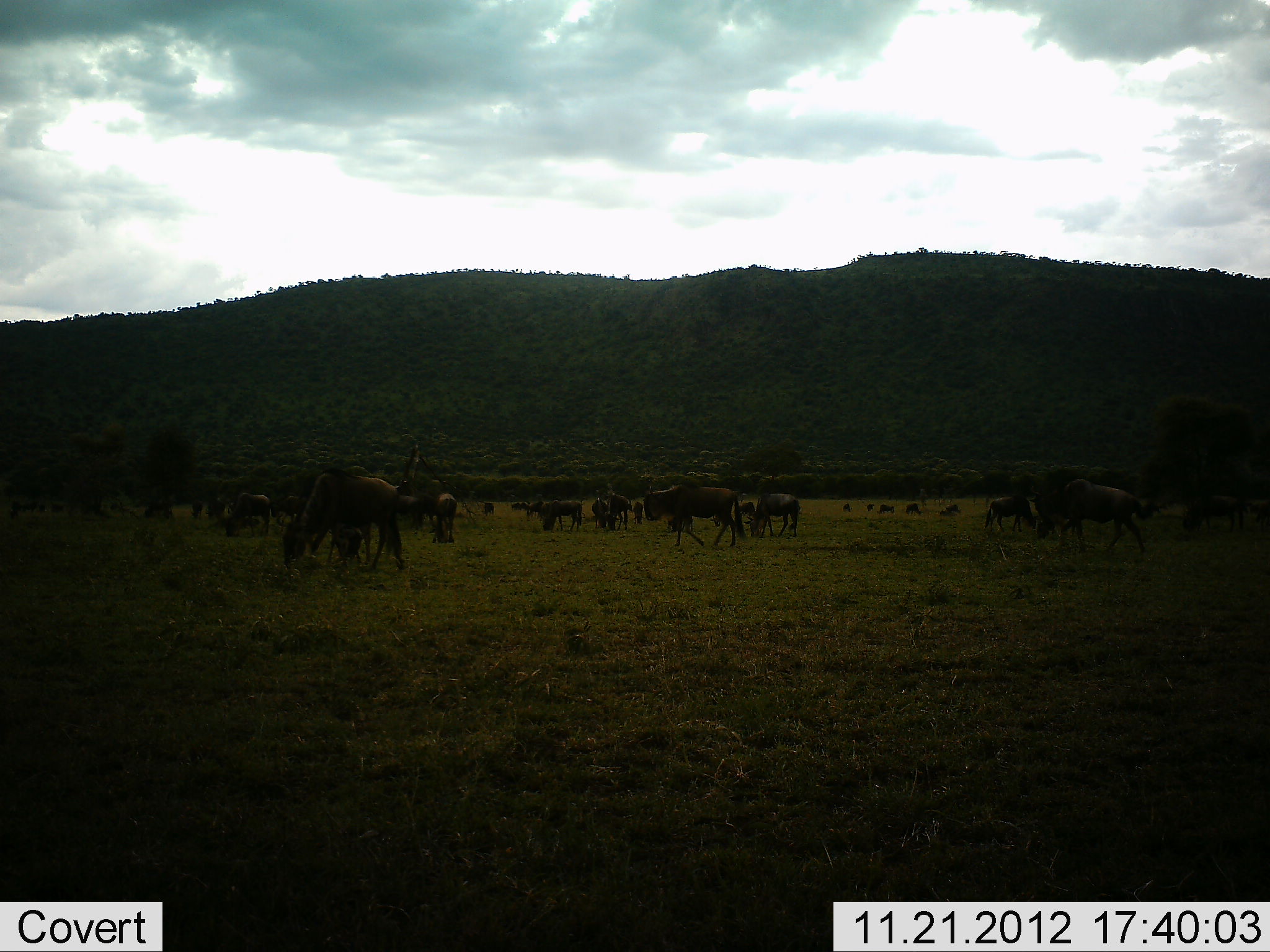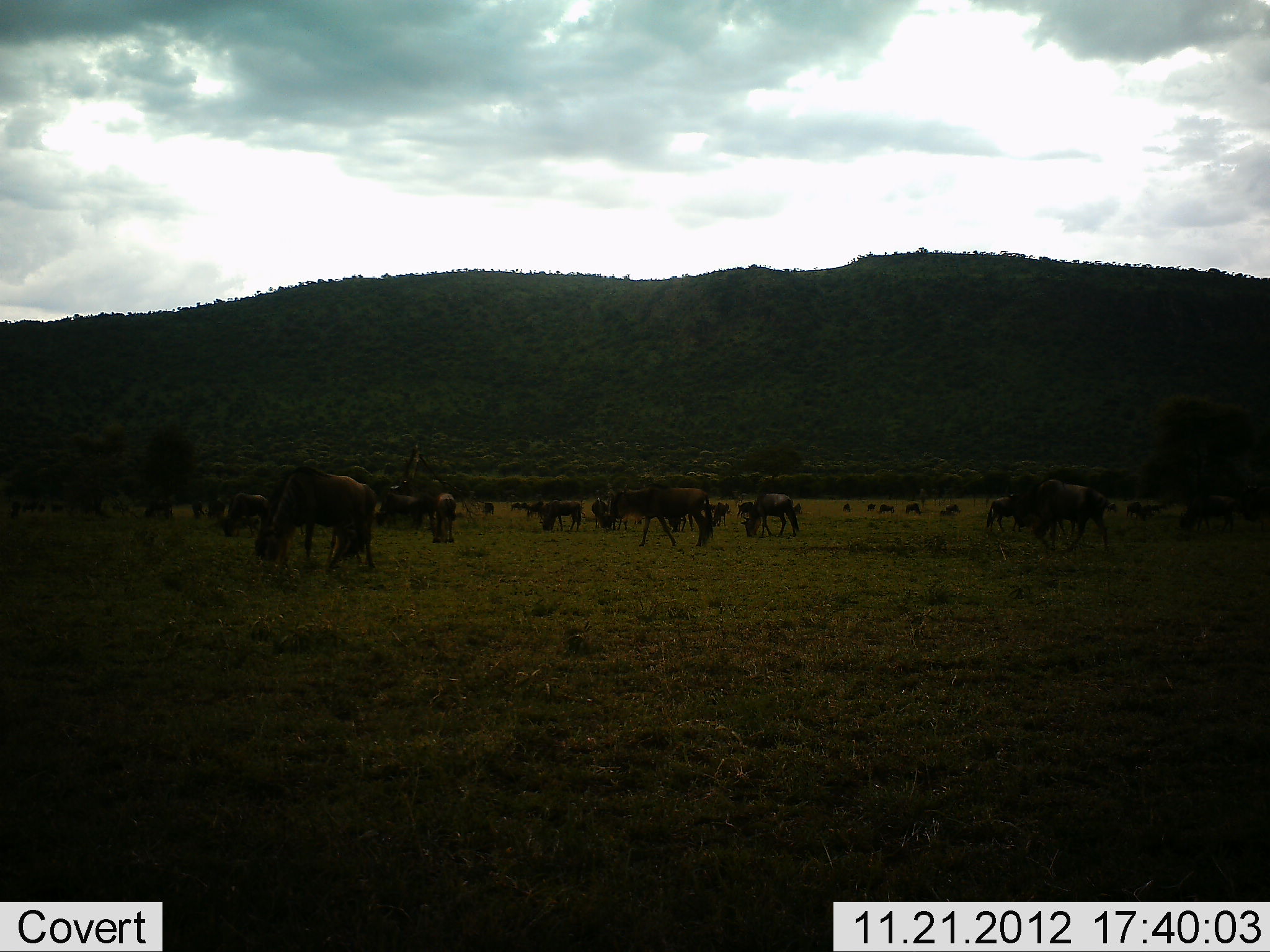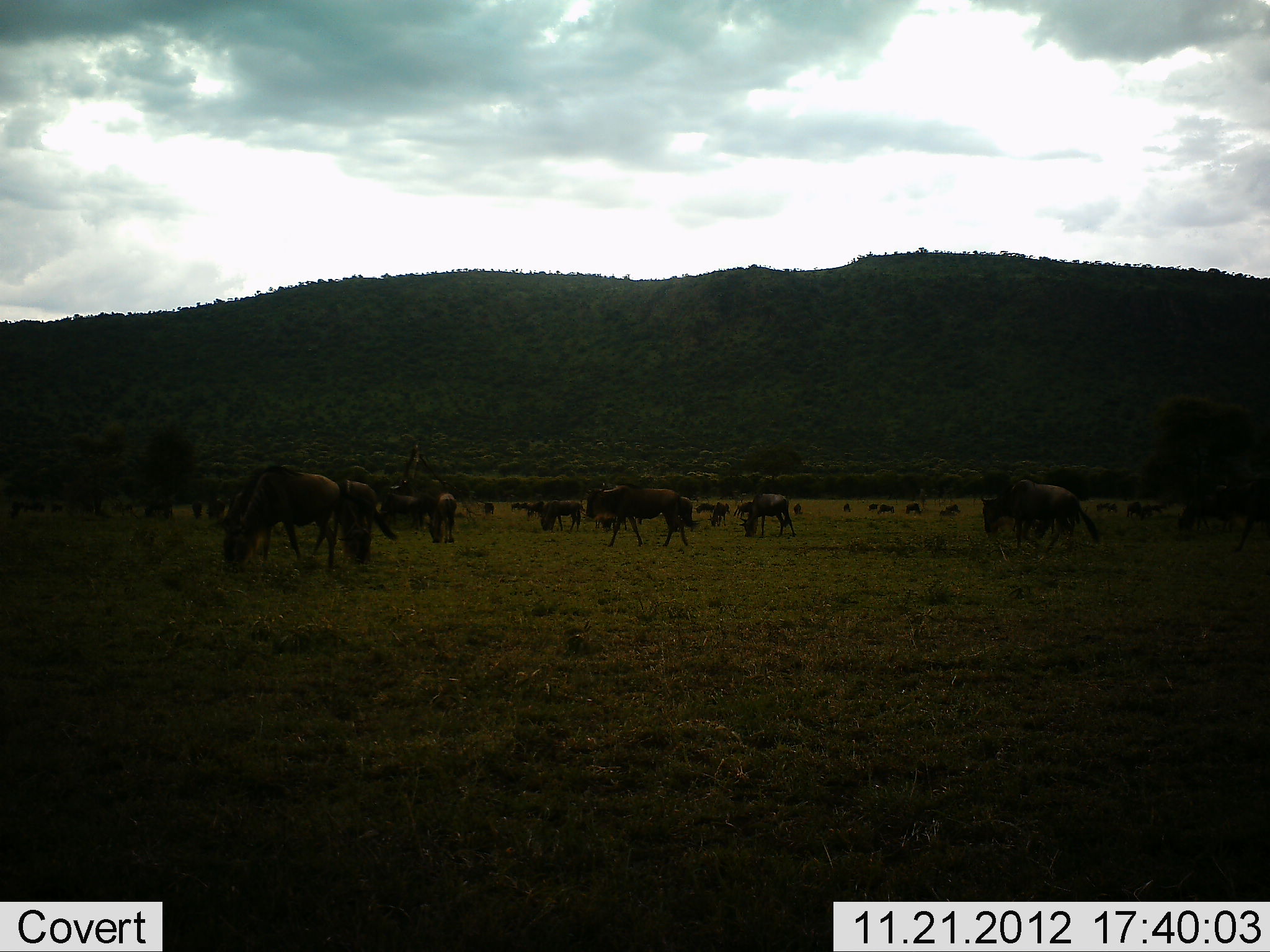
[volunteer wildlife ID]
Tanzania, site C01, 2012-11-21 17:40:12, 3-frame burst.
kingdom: Animalia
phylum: Chordata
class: Mammalia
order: Artiodactyla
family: Bovidae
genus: Connochaetes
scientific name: Connochaetes taurinus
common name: blue wildebeest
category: wildebeest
Wildebeest (blue wildebeest) (Connochaetes taurinus), count 11-50. Behavior (volunteer vote fractions): standing 59%, resting 0%, moving 67%, interacting 4%. Young present (vote fraction): 0%. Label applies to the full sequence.